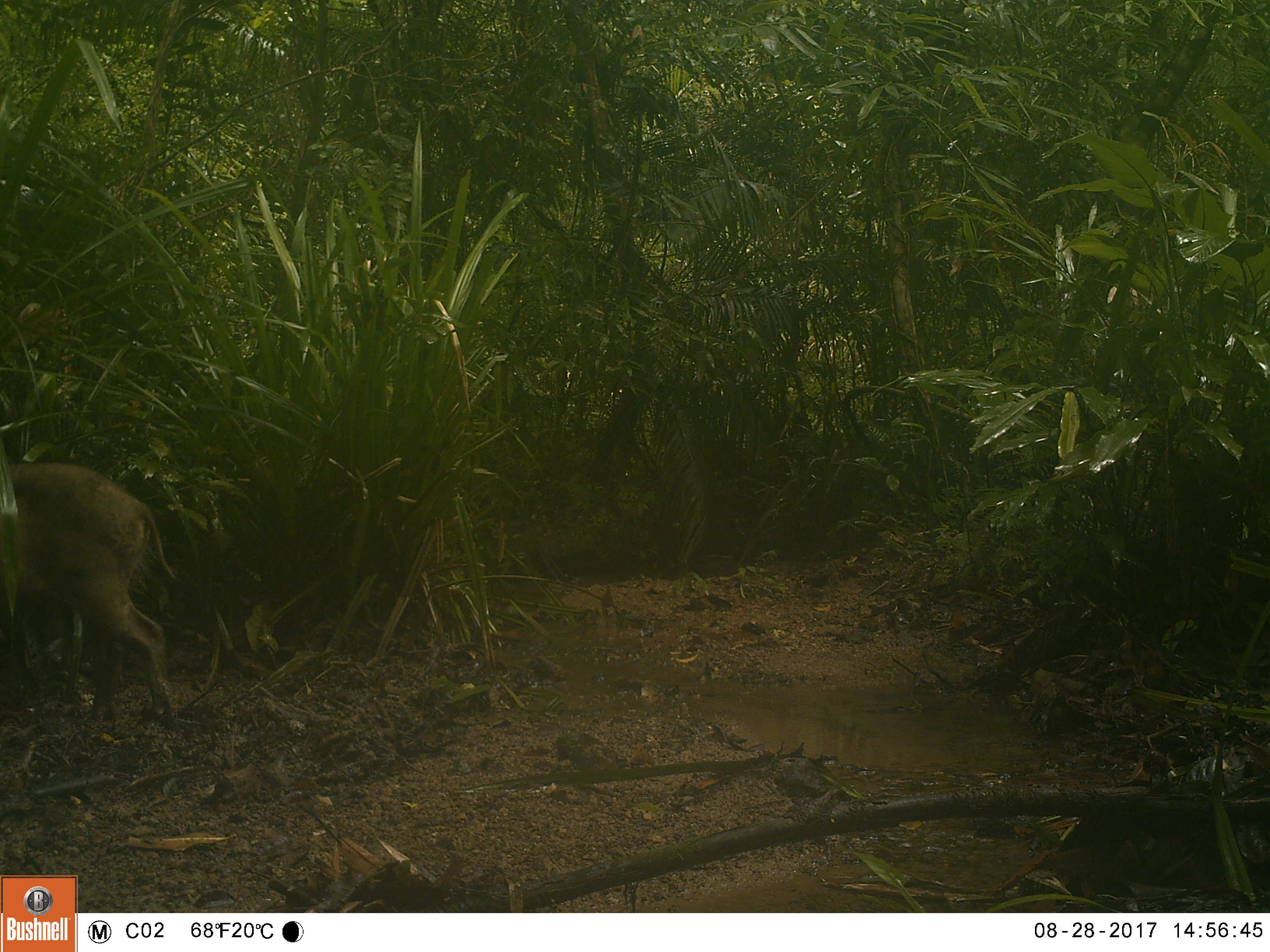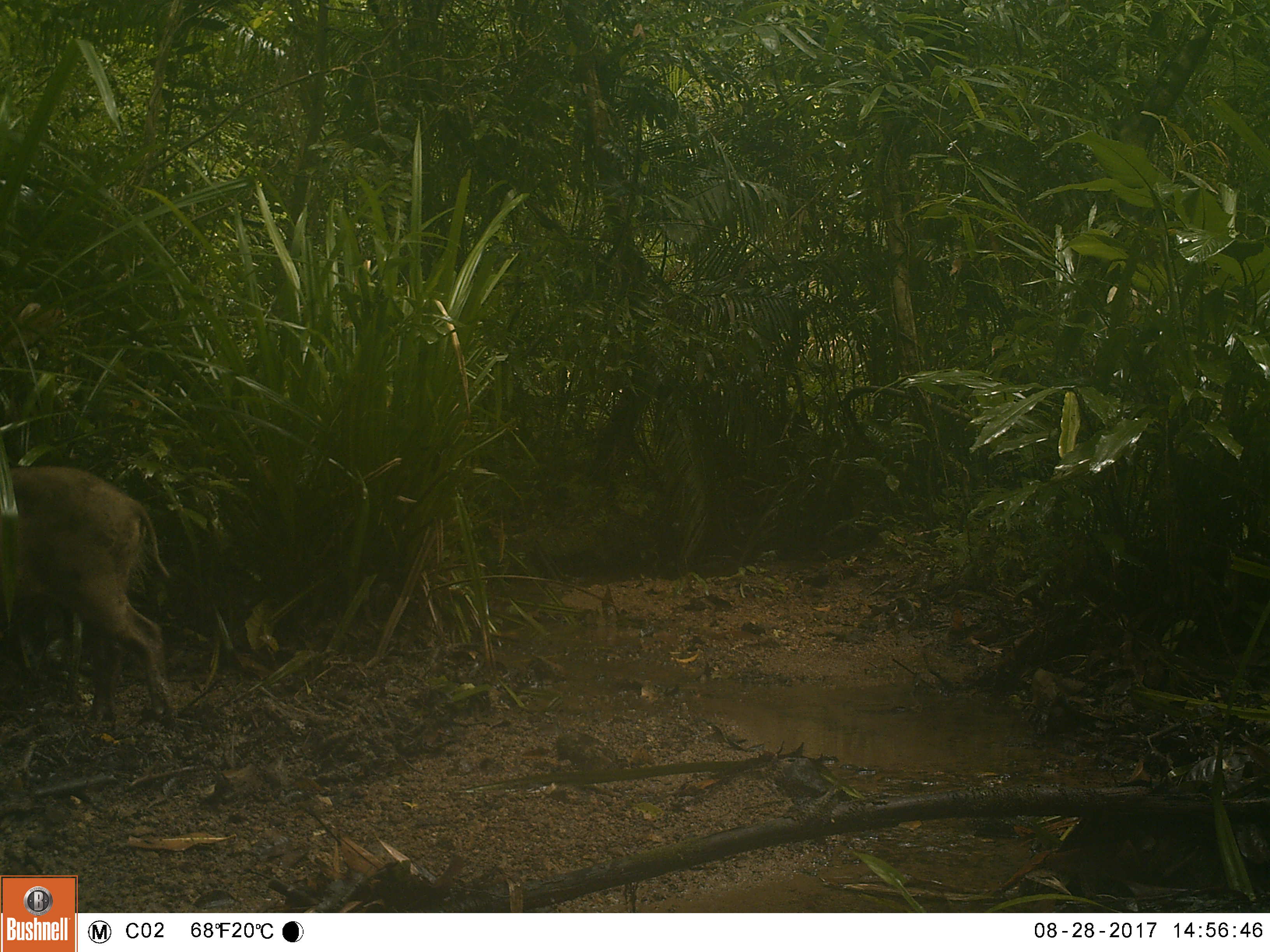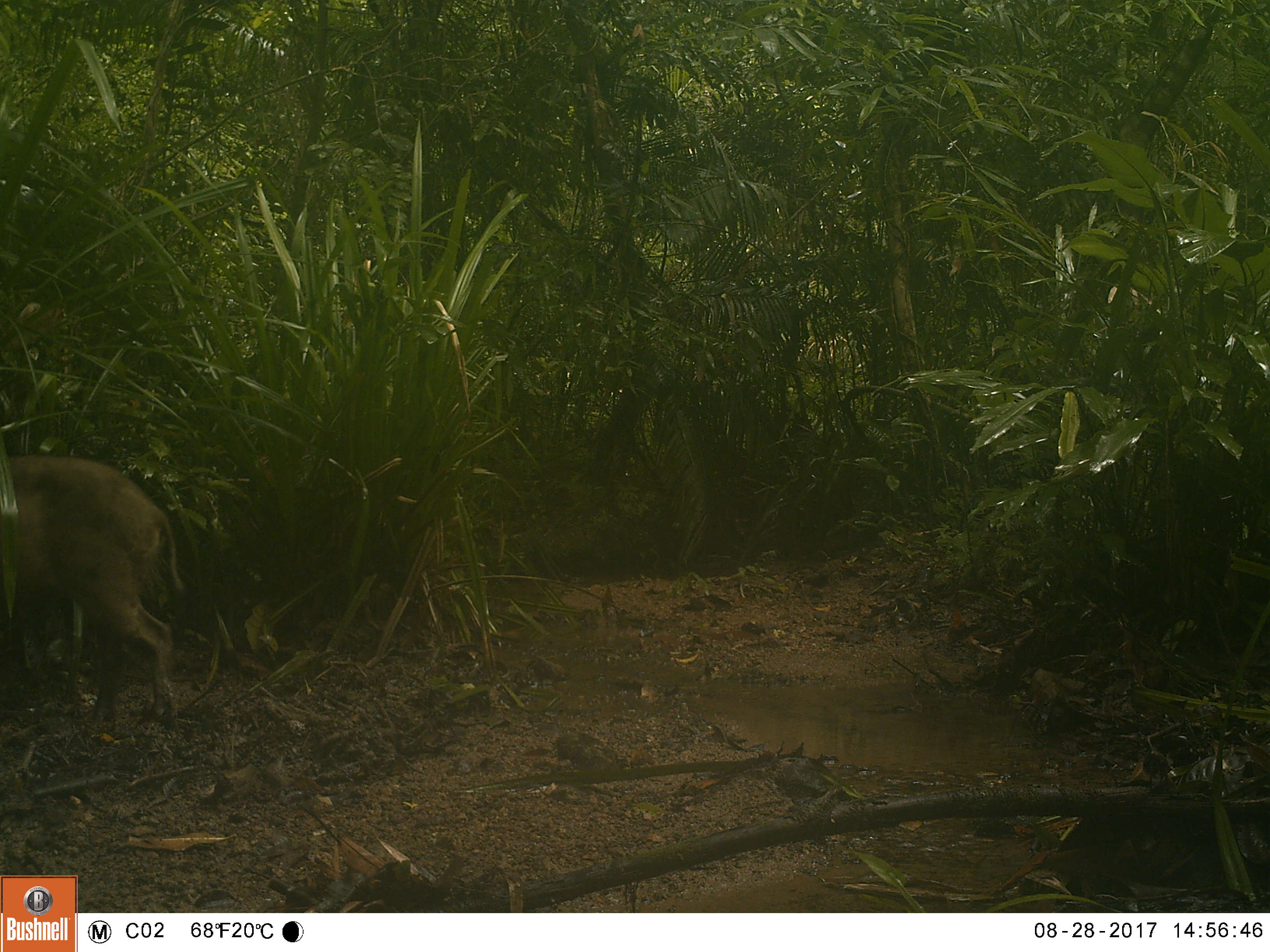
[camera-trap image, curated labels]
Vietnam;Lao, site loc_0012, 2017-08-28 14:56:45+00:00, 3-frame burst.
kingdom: Animalia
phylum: Chordata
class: Mammalia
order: Artiodactyla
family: Suidae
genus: Sus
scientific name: Sus scrofa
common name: eurasian wild pig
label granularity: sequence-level